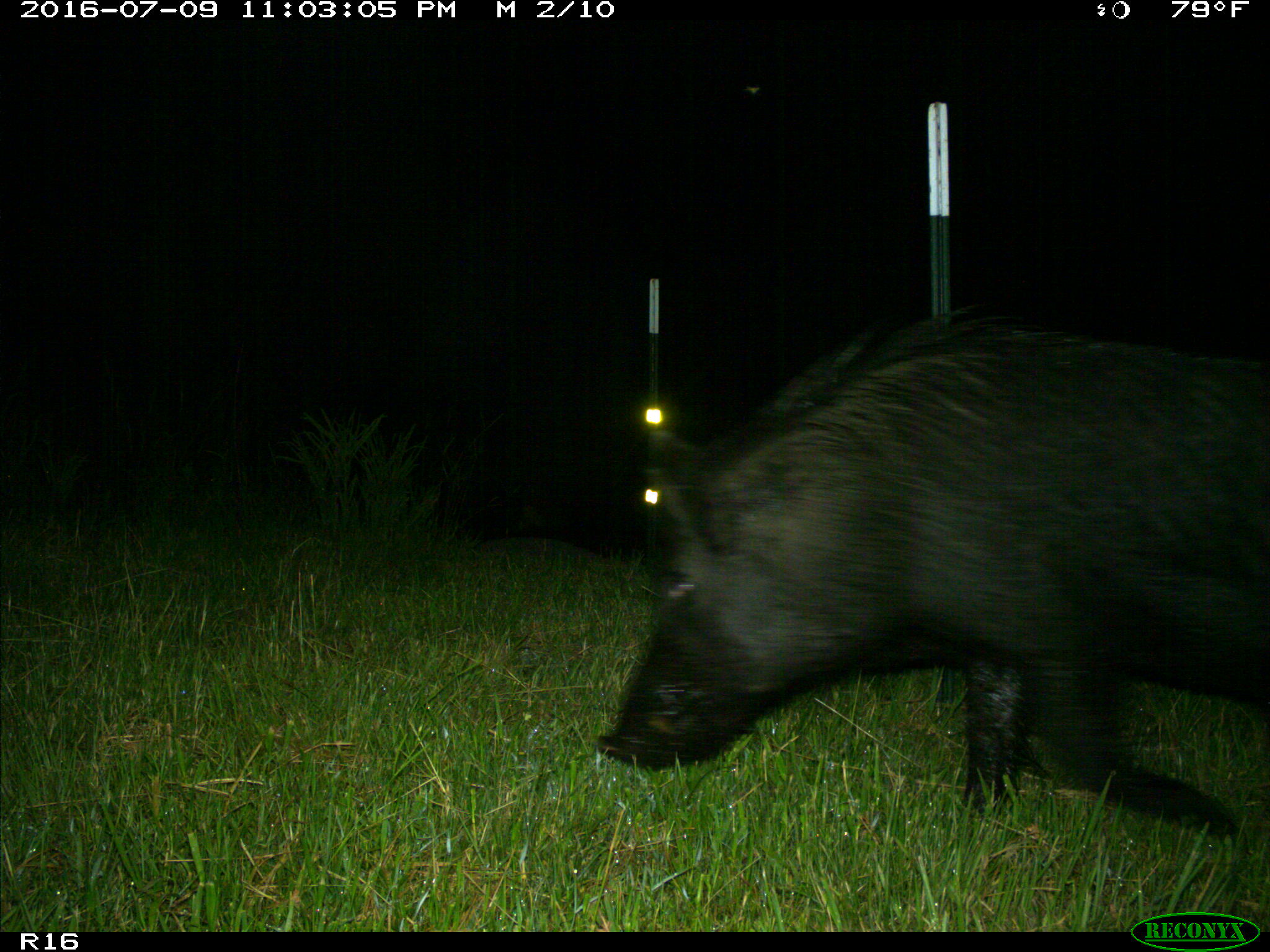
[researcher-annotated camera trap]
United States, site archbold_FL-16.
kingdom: Animalia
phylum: Chordata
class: Mammalia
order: Artiodactyla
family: Suidae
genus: Sus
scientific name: Sus scrofa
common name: wild boar